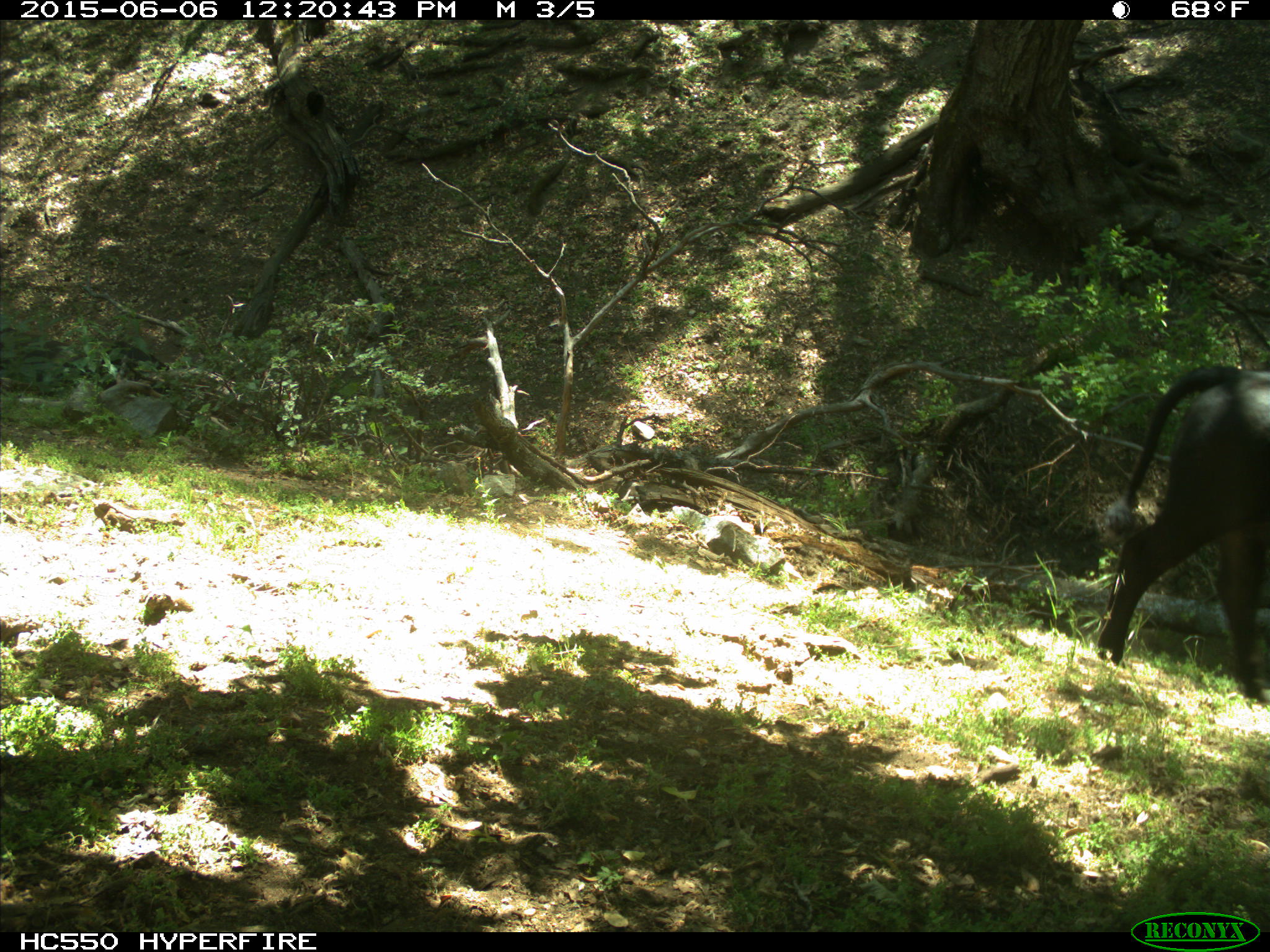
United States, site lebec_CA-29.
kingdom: Animalia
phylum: Chordata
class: Mammalia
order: Artiodactyla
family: Bovidae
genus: Bos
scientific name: Bos taurus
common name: domestic cow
Bos taurus (domestic cow).